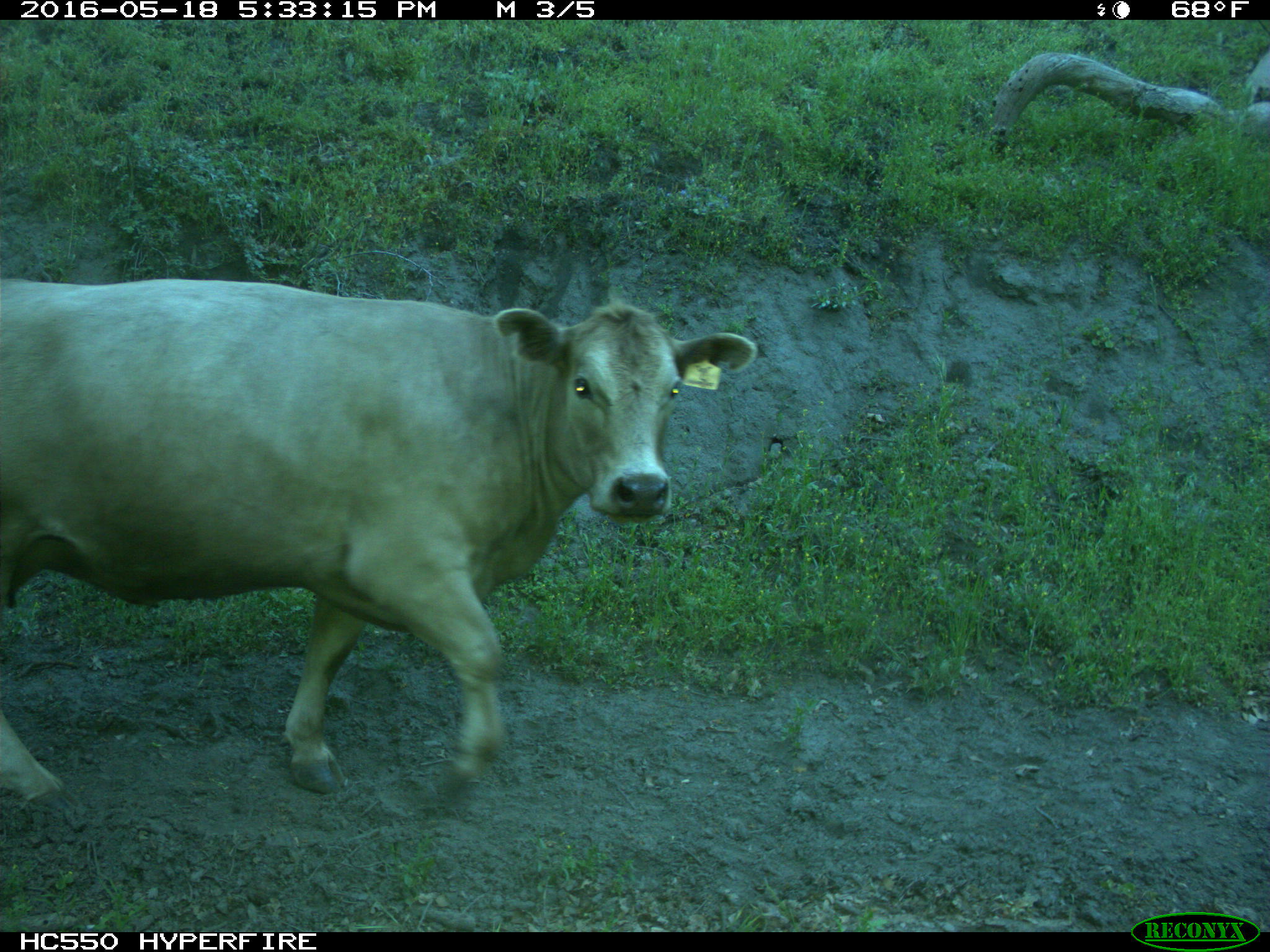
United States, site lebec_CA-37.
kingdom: Animalia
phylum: Chordata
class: Mammalia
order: Artiodactyla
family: Bovidae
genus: Bos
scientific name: Bos taurus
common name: domestic cow